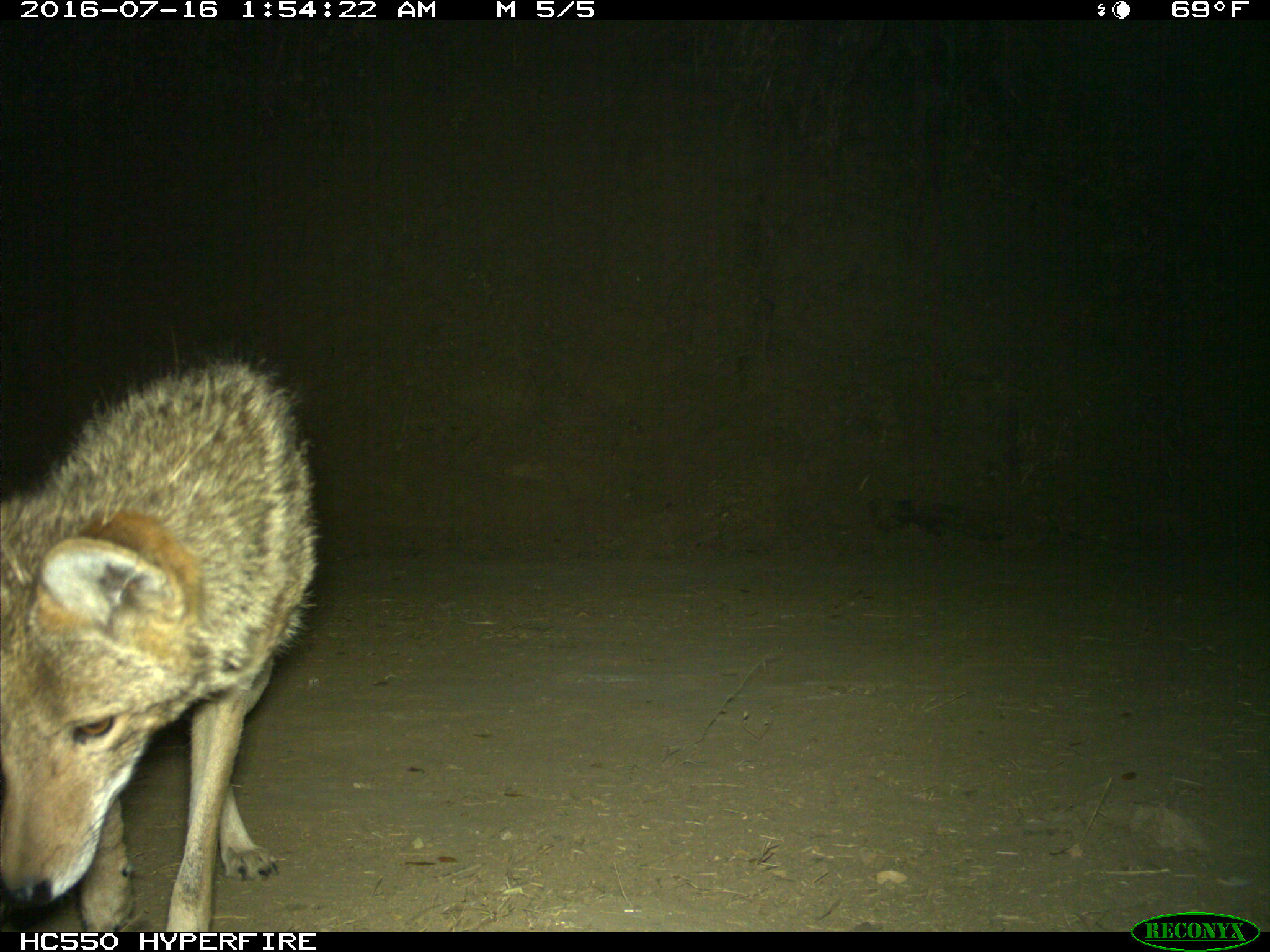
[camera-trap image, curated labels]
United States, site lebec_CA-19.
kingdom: Animalia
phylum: Chordata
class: Mammalia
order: Carnivora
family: Canidae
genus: Canis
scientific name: Canis latrans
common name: coyote